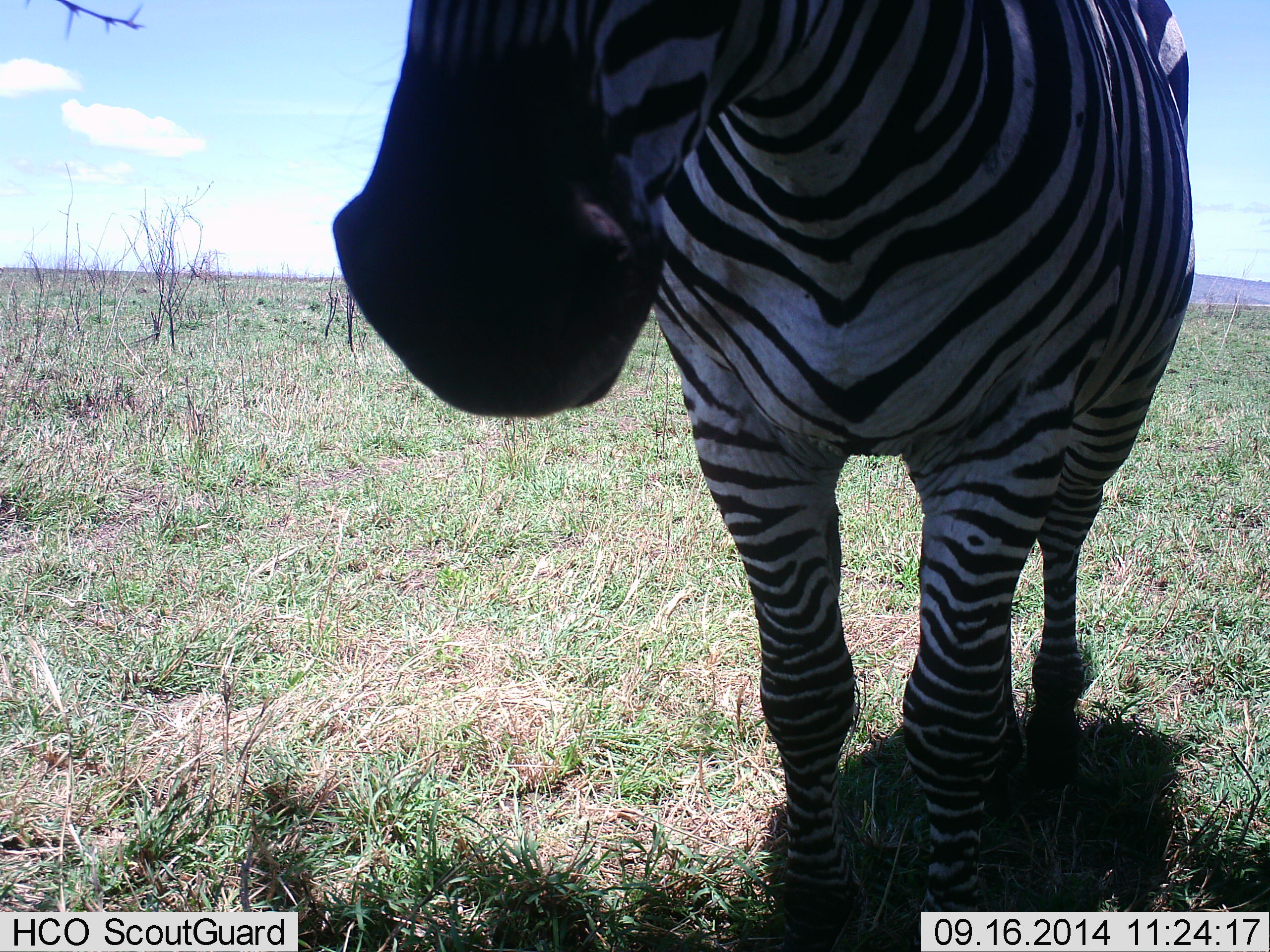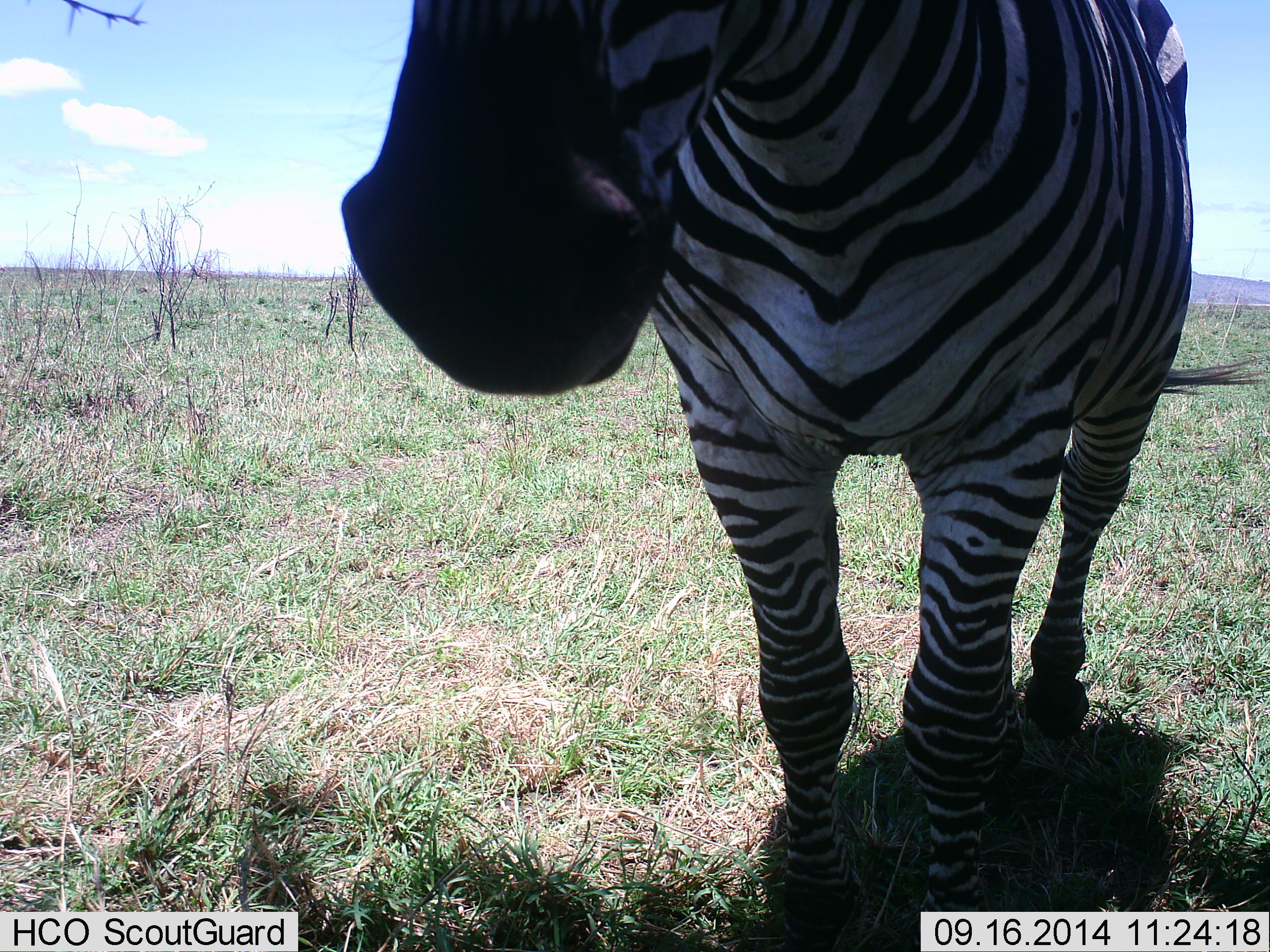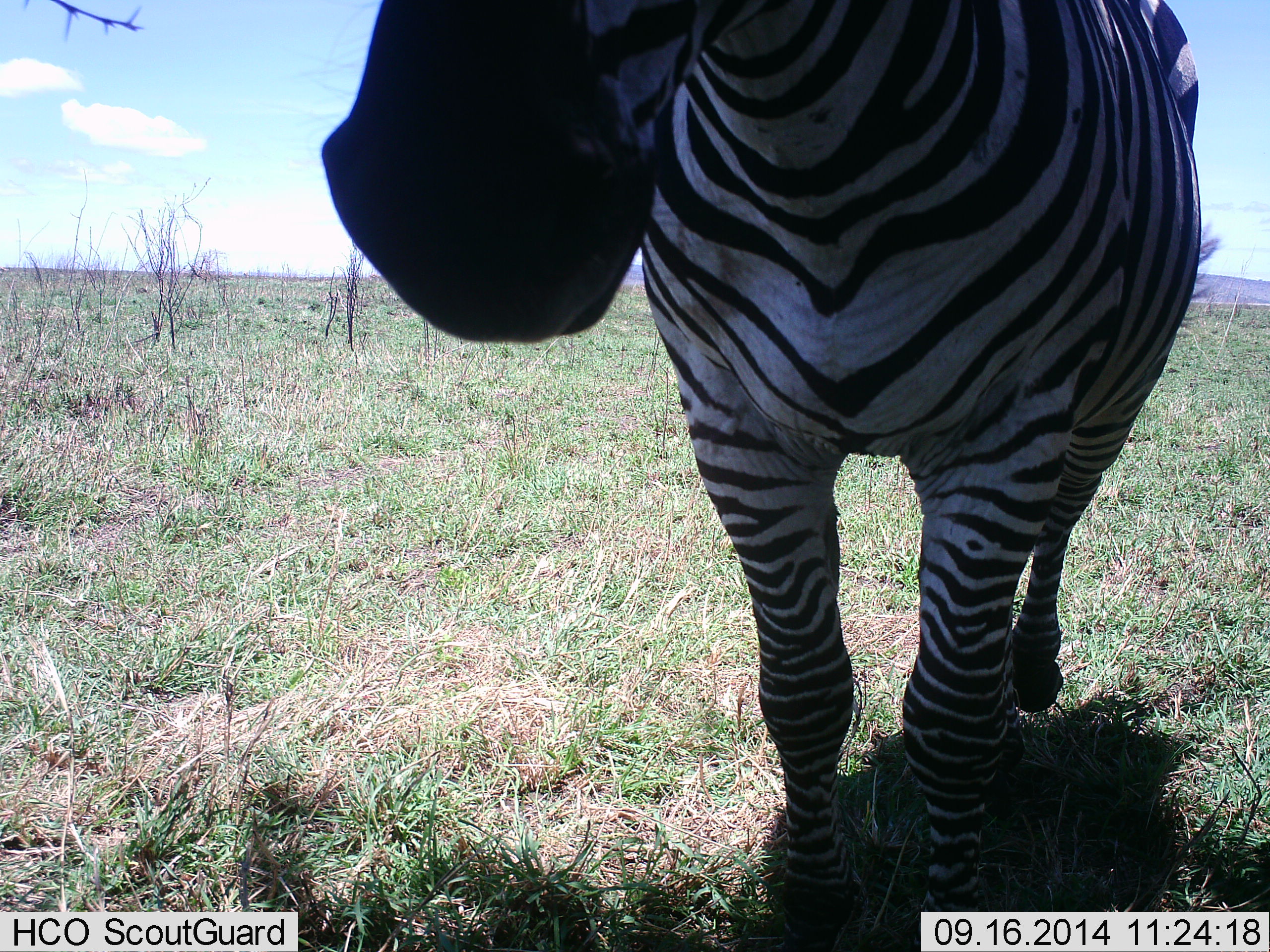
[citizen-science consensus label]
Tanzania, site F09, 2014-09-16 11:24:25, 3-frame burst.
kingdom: Animalia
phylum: Chordata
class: Mammalia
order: Perissodactyla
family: Equidae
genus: Equus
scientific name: Equus quagga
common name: plains zebra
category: zebra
Zebra (plains zebra) (Equus quagga), count 1. Behavior (volunteer vote fractions): standing 100%, resting 0%, moving 0%, interacting 0%. Young present (vote fraction): 0%. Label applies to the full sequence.